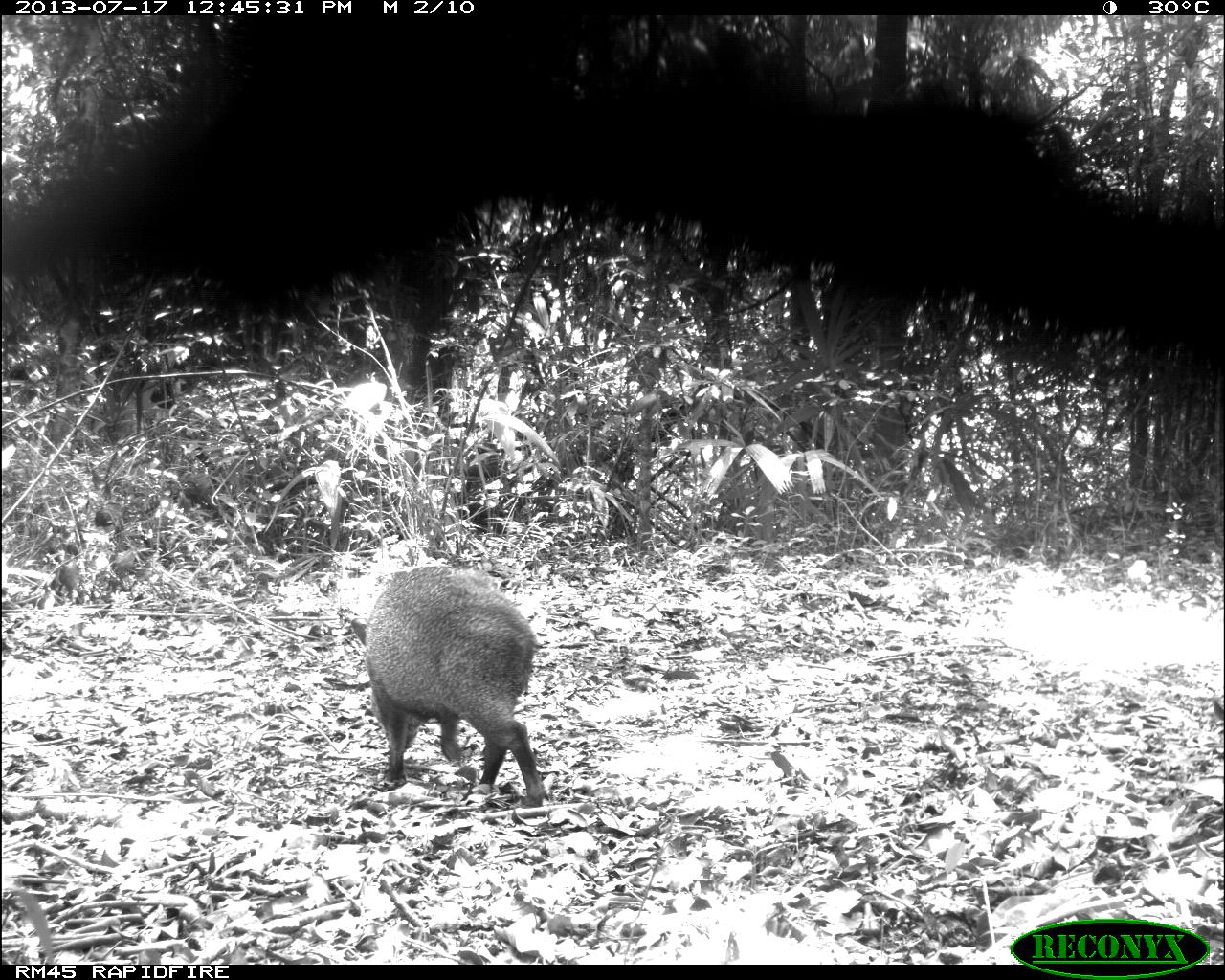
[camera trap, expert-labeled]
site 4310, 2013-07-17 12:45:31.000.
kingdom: Animalia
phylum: Chordata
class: Mammalia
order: Artiodactyla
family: Tayassuidae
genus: Pecari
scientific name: Pecari tajacu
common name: collared peccary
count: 6